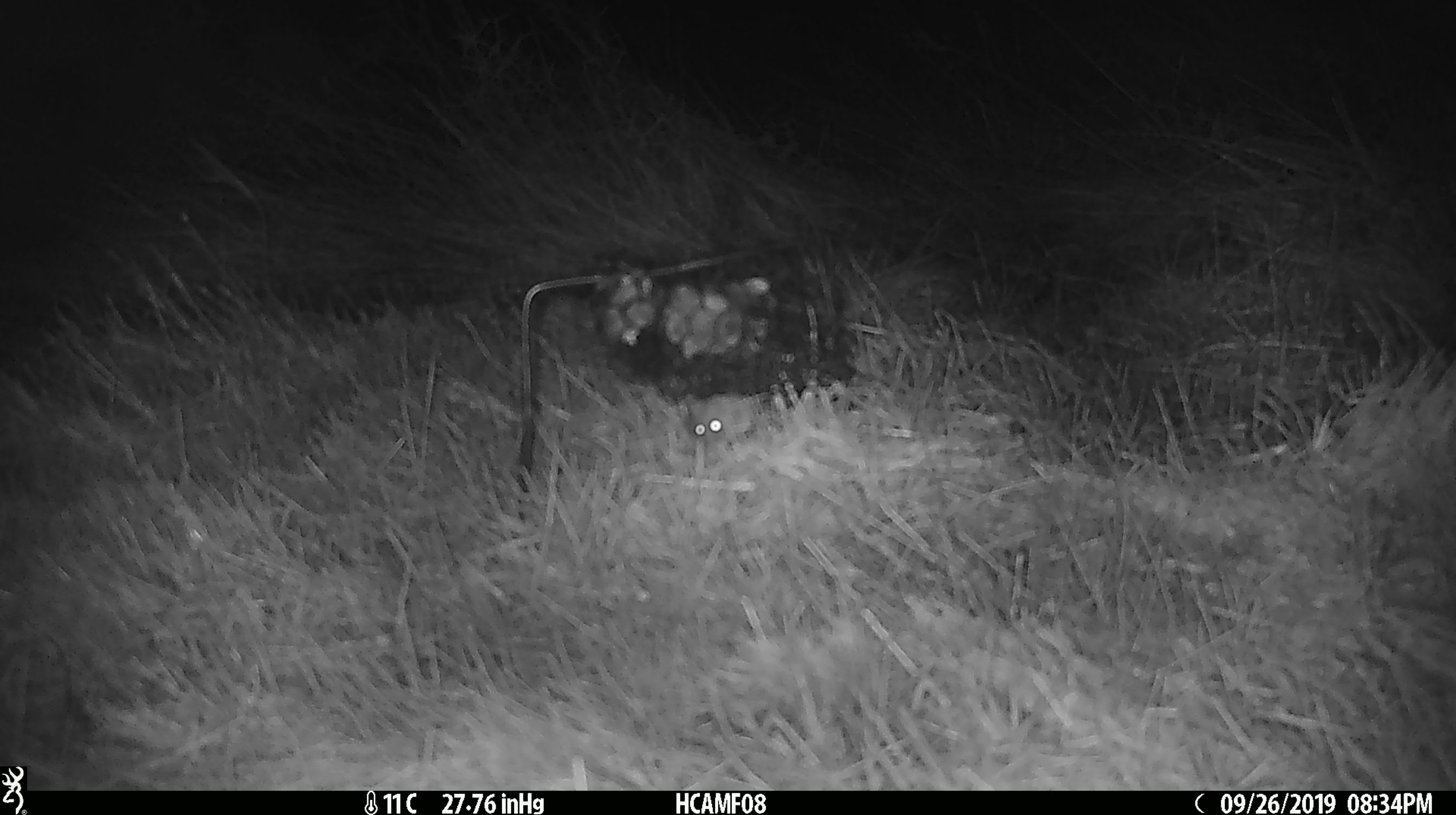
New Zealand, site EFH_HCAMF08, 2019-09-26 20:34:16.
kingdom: Animalia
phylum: Chordata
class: Mammalia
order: Rodentia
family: Muridae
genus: Mus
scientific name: Mus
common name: mouse